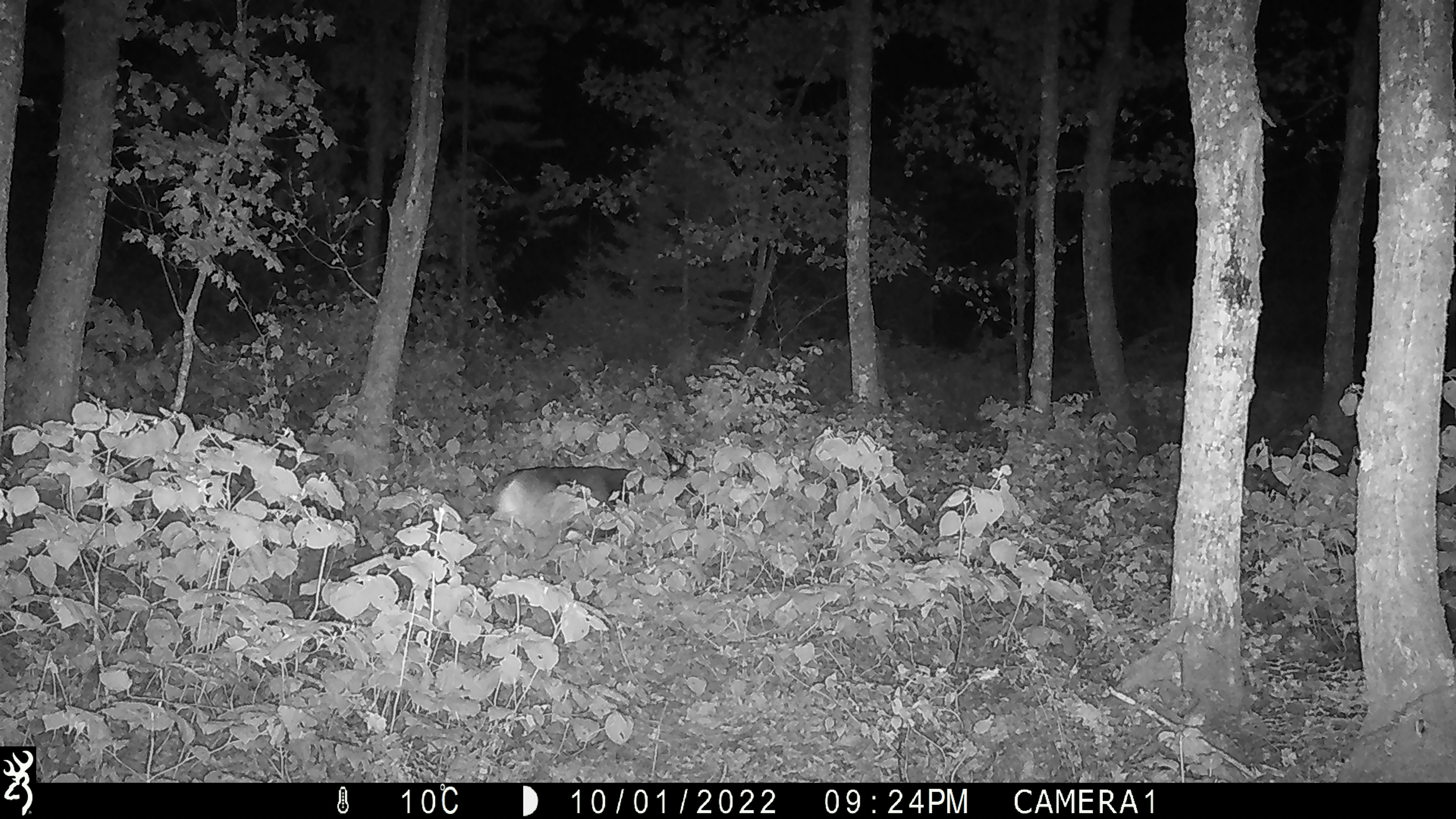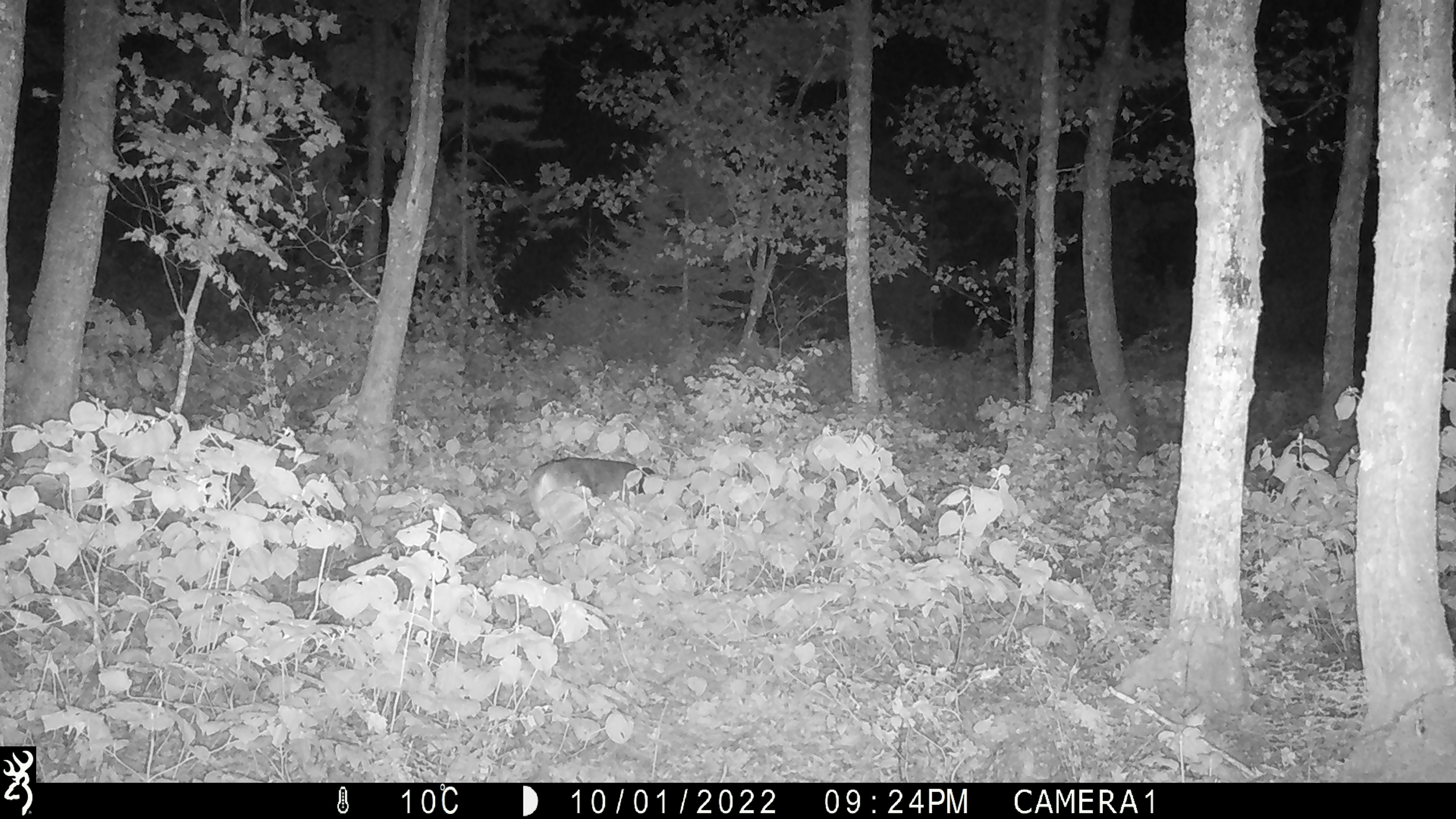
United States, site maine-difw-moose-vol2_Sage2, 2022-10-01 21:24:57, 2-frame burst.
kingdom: Animalia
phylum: Chordata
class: Mammalia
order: Artiodactyla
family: Cervidae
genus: Odocoileus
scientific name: Odocoileus virginianus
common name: white-tailed deer